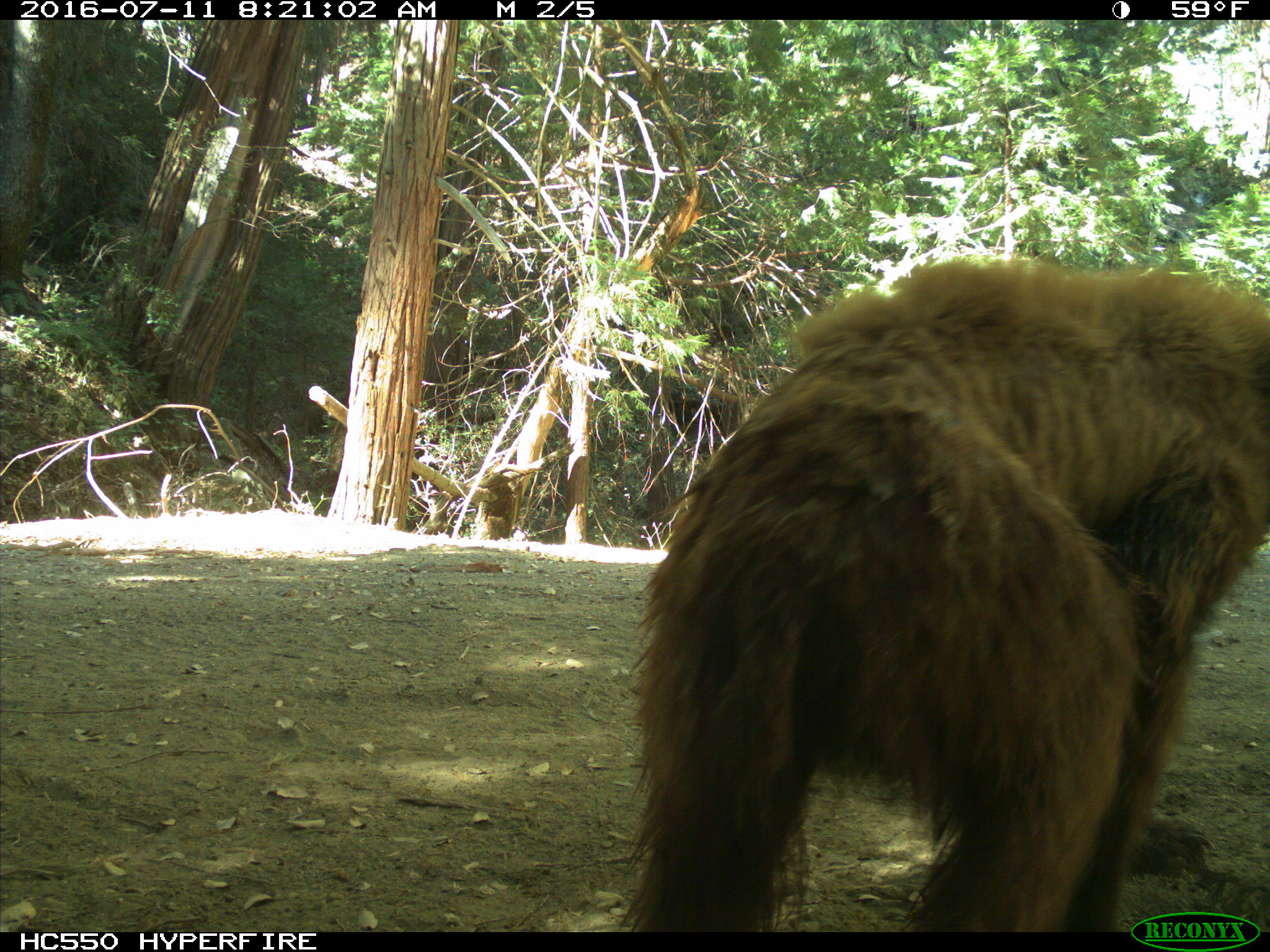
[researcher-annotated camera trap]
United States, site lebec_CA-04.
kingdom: Animalia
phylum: Chordata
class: Mammalia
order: Carnivora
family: Ursidae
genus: Ursus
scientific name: Ursus americanus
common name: american black bear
Ursus americanus (american black bear).